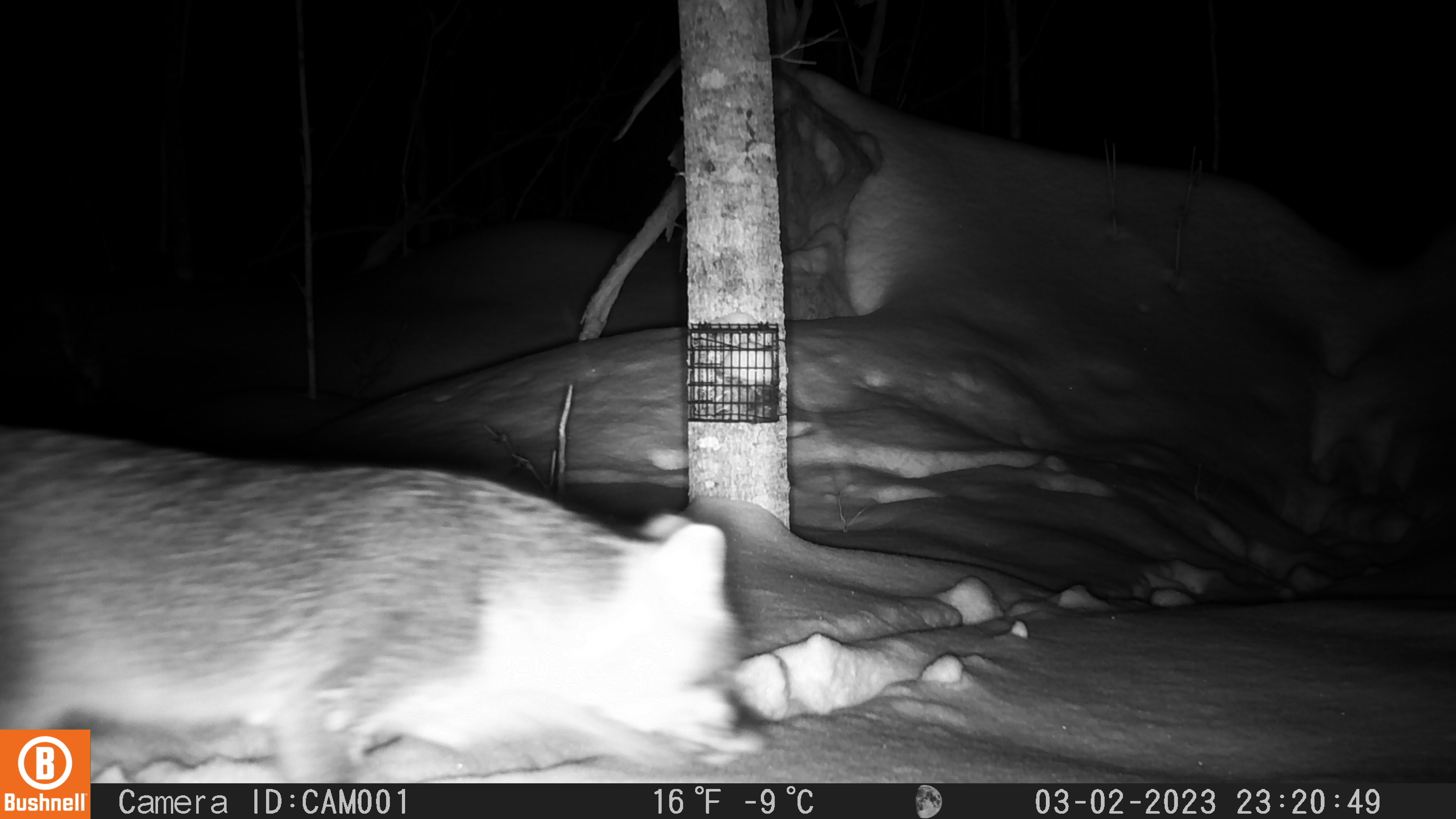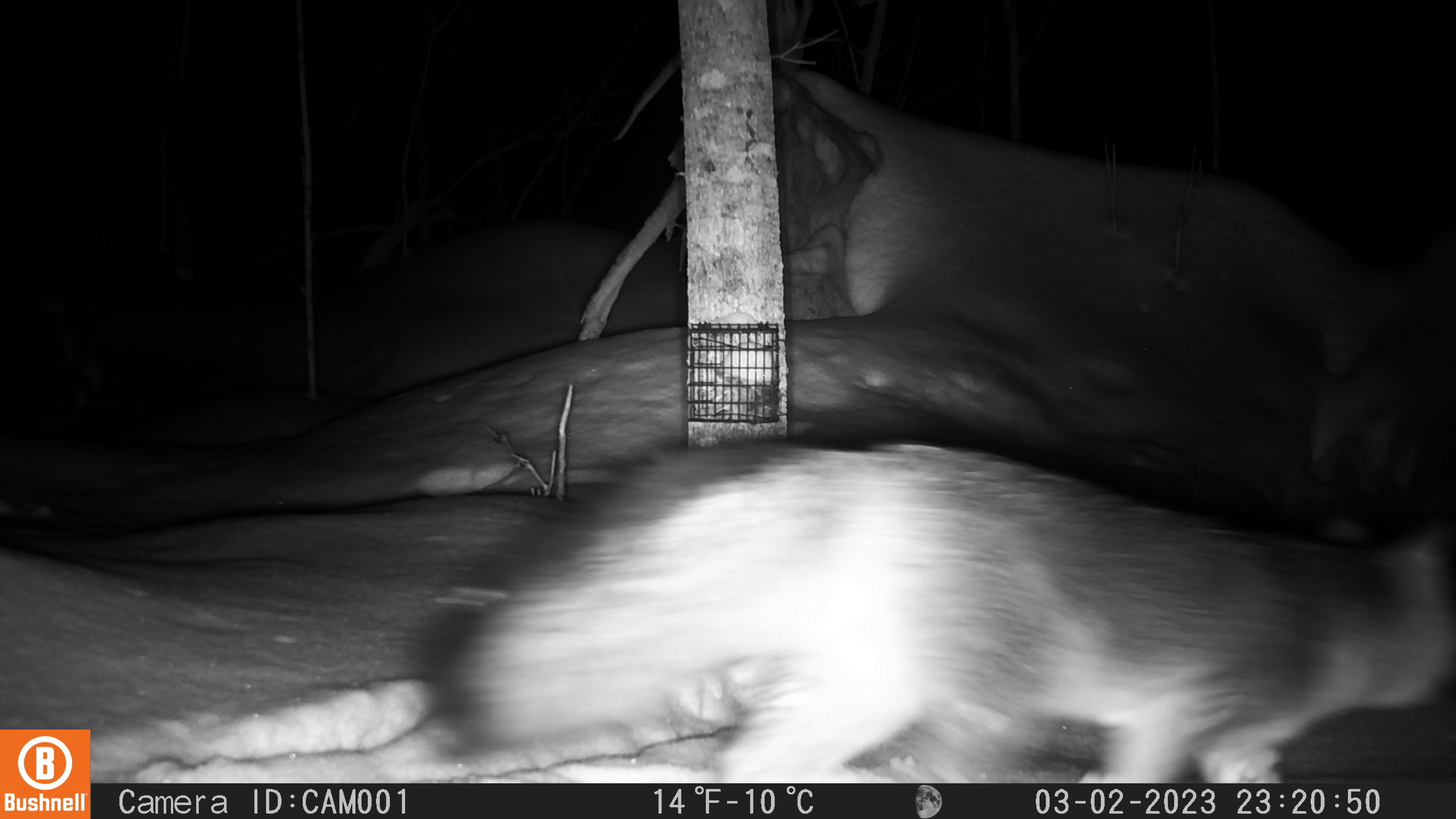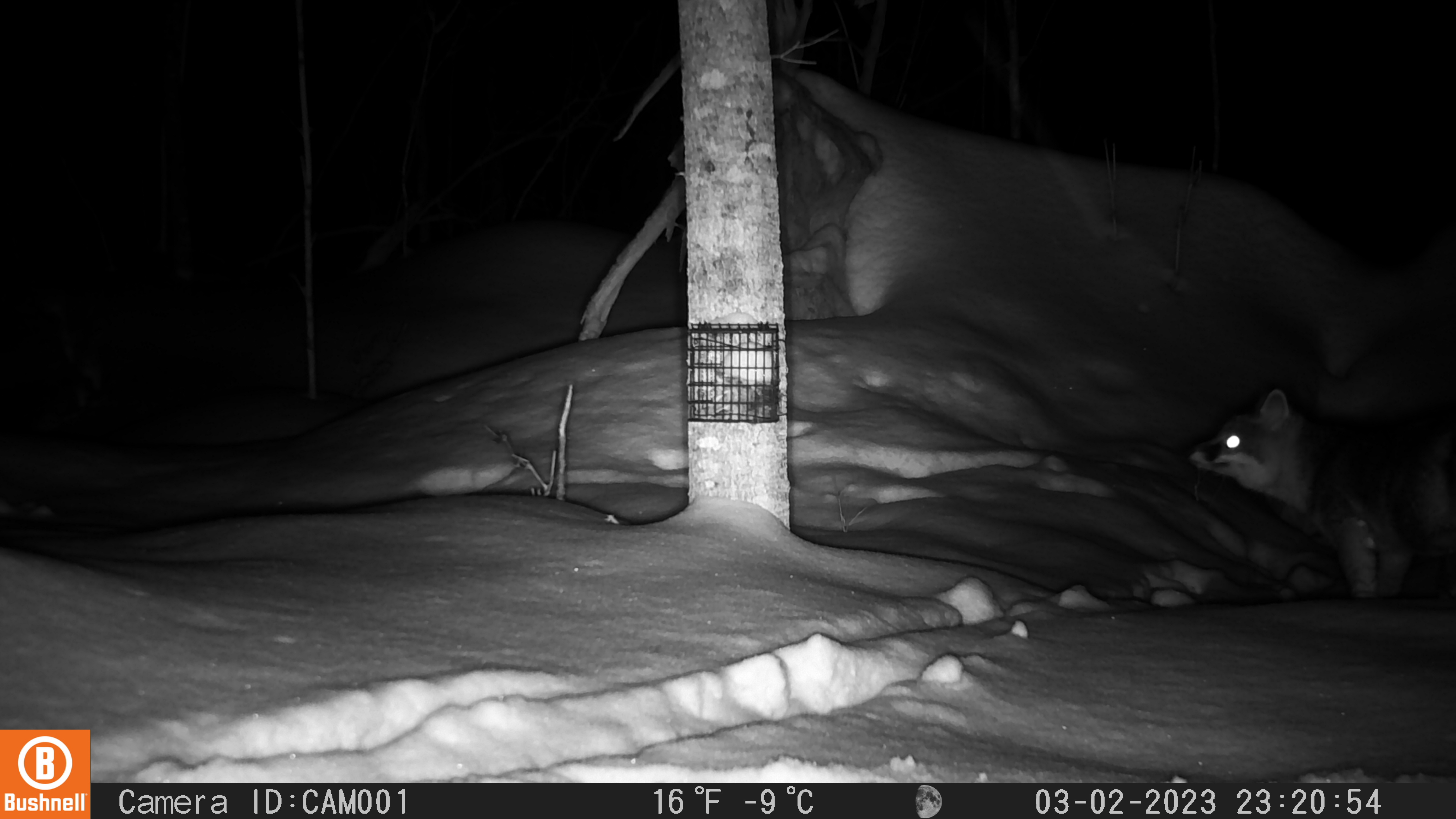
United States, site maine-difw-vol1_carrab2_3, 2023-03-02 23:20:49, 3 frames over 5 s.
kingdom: Animalia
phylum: Chordata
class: Mammalia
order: Carnivora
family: Canidae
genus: Urocyon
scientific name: Urocyon cinereoargenteus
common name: gray fox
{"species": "gray fox (Urocyon cinereoargenteus)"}